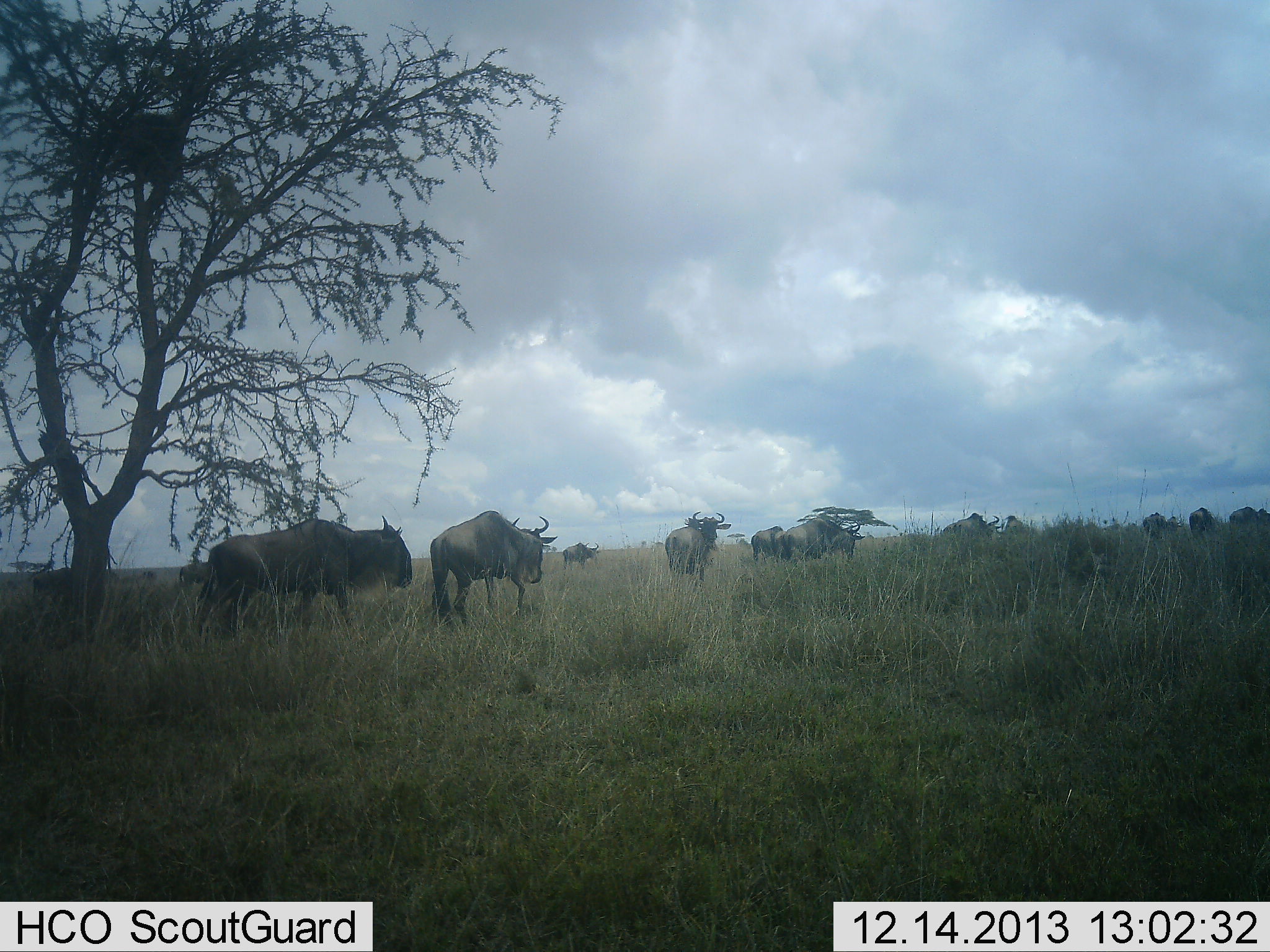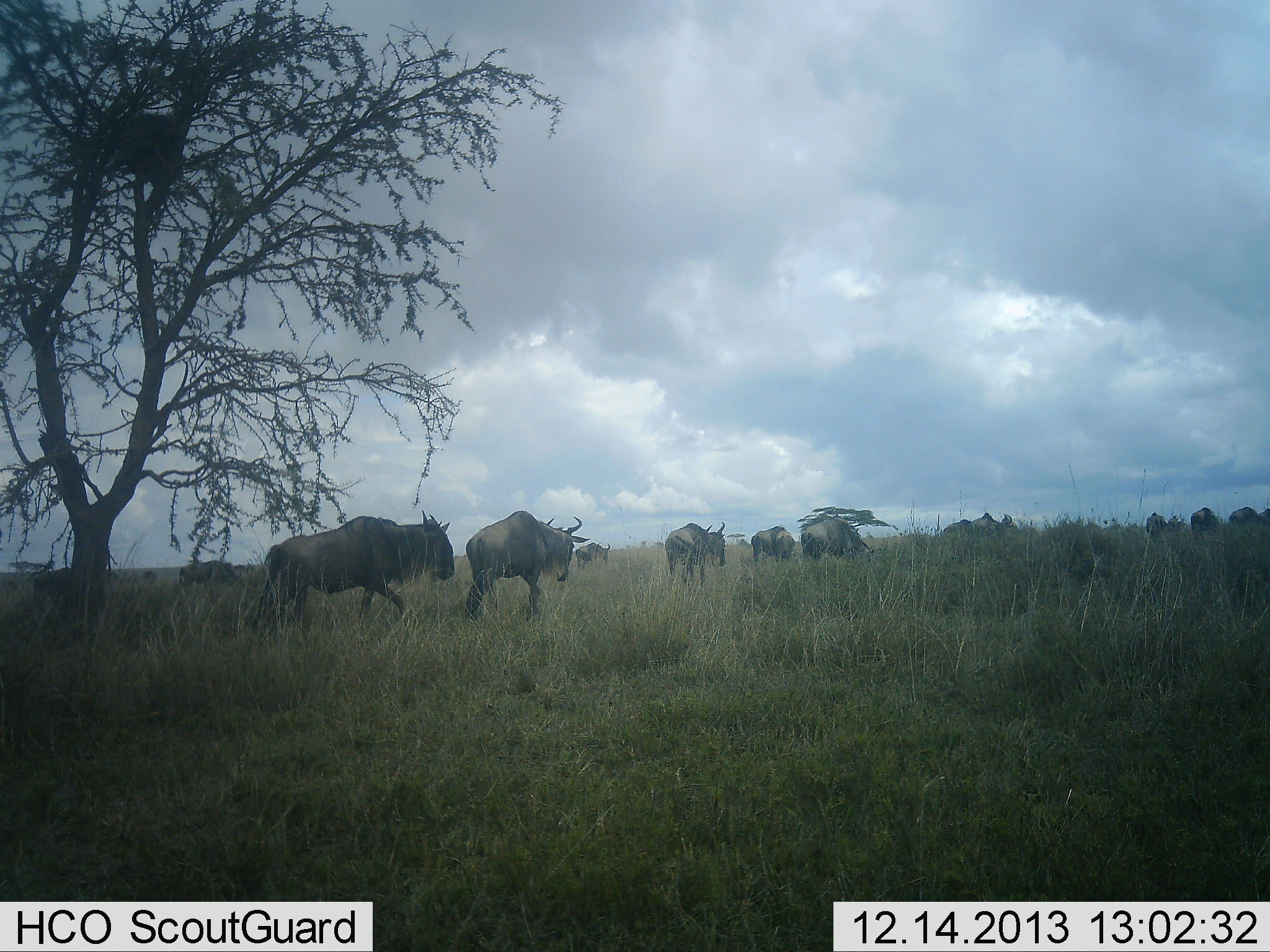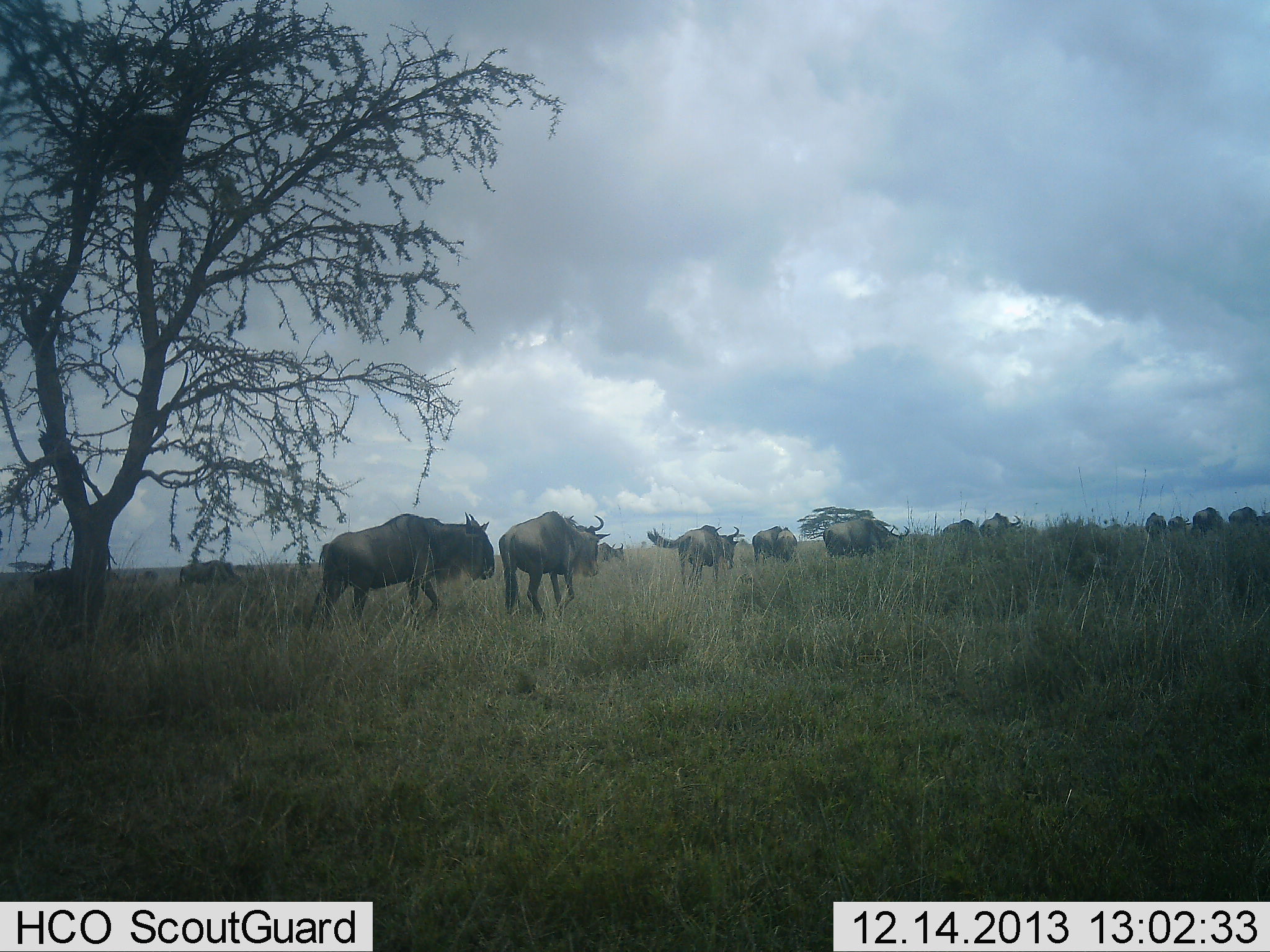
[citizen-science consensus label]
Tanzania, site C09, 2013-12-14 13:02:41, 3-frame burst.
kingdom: Animalia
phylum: Chordata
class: Mammalia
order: Artiodactyla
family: Bovidae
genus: Connochaetes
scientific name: Connochaetes taurinus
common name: blue wildebeest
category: wildebeest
Wildebeest (blue wildebeest) (Connochaetes taurinus), count 11-50. Behavior (volunteer vote fractions): standing 10%, resting 0%, moving 100%, interacting 10%. Young present (vote fraction): 0%. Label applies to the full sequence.